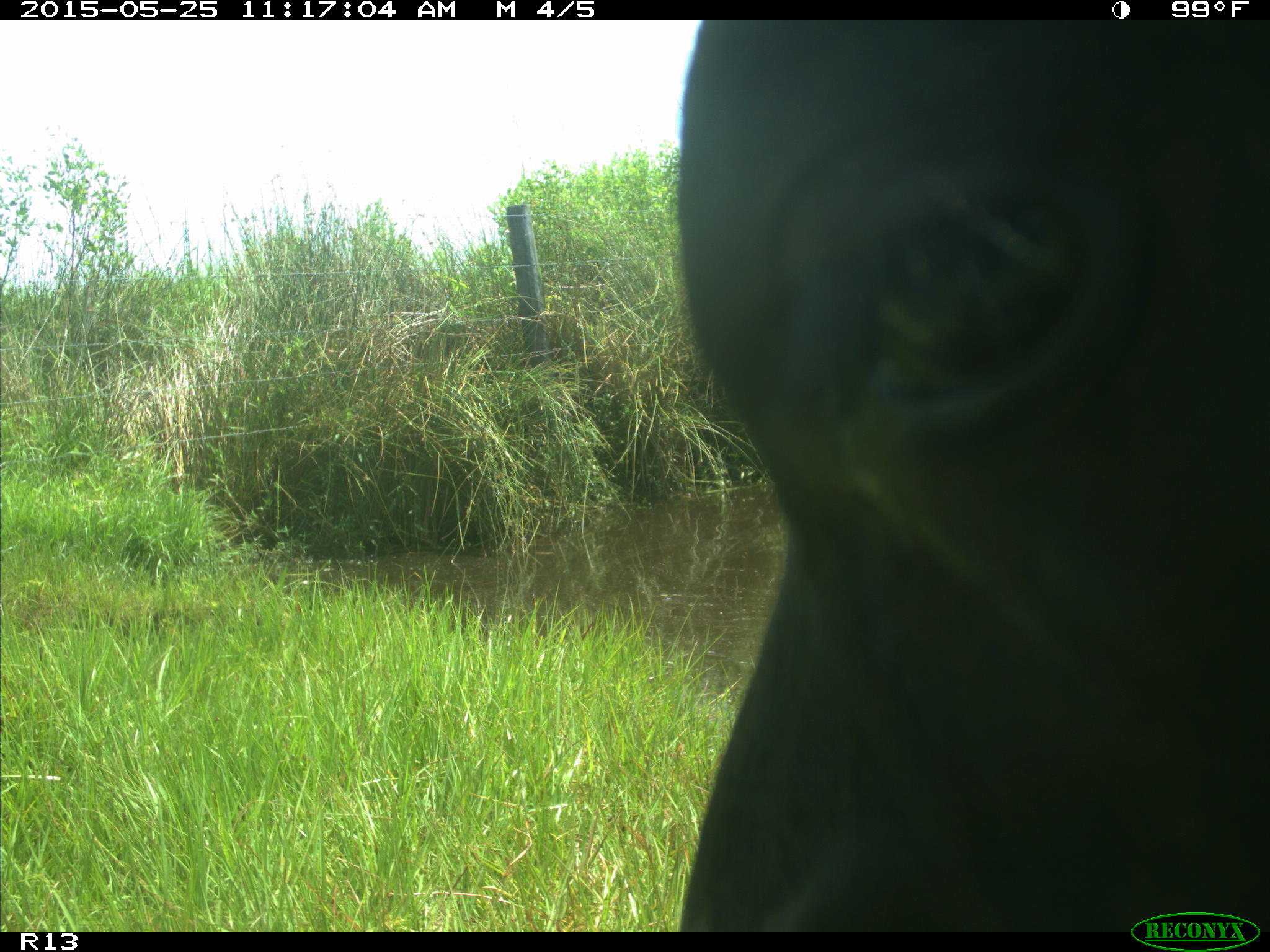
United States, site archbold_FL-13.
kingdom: Animalia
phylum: Chordata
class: Mammalia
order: Artiodactyla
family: Bovidae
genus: Bos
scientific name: Bos taurus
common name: domestic cow